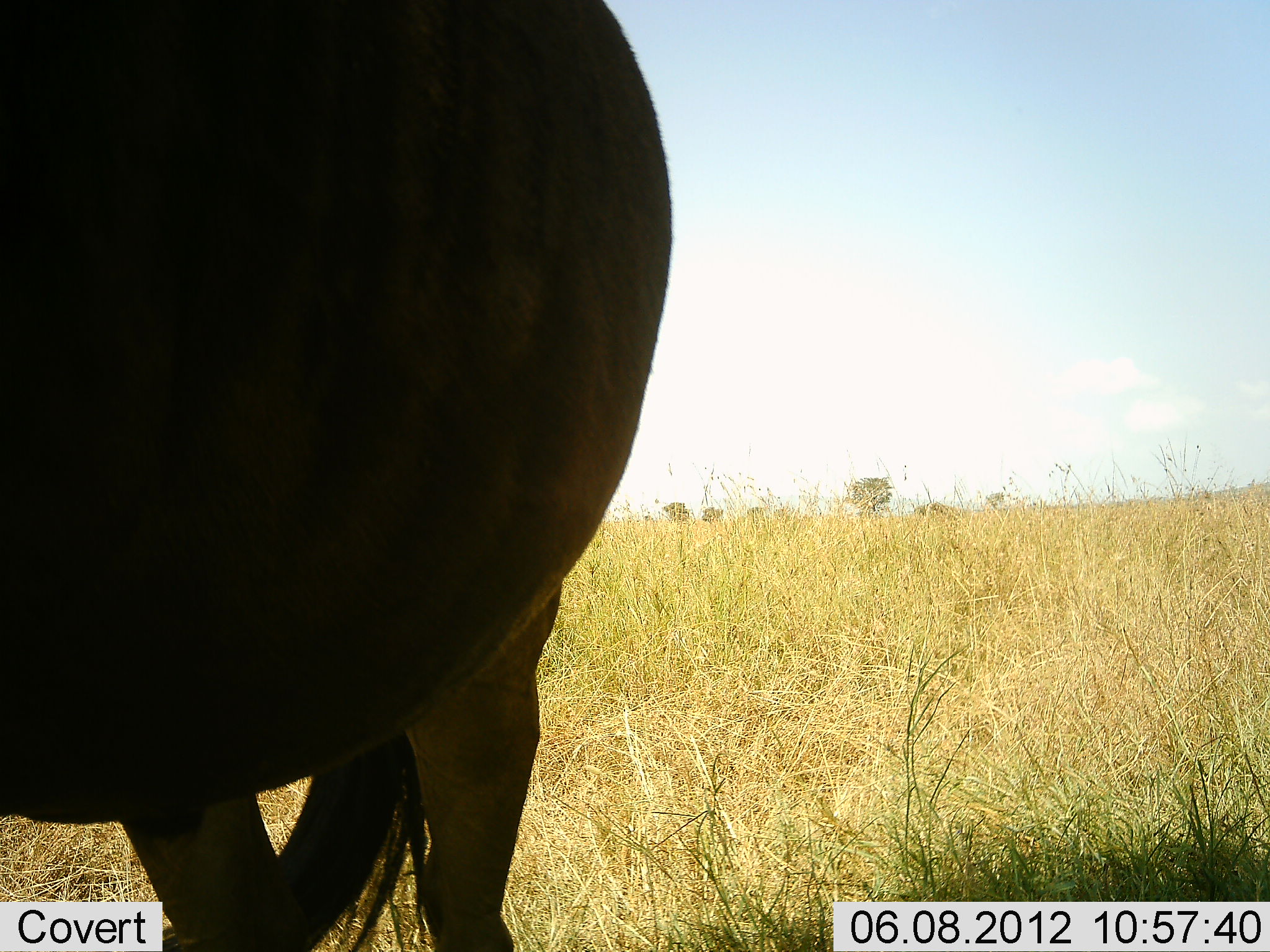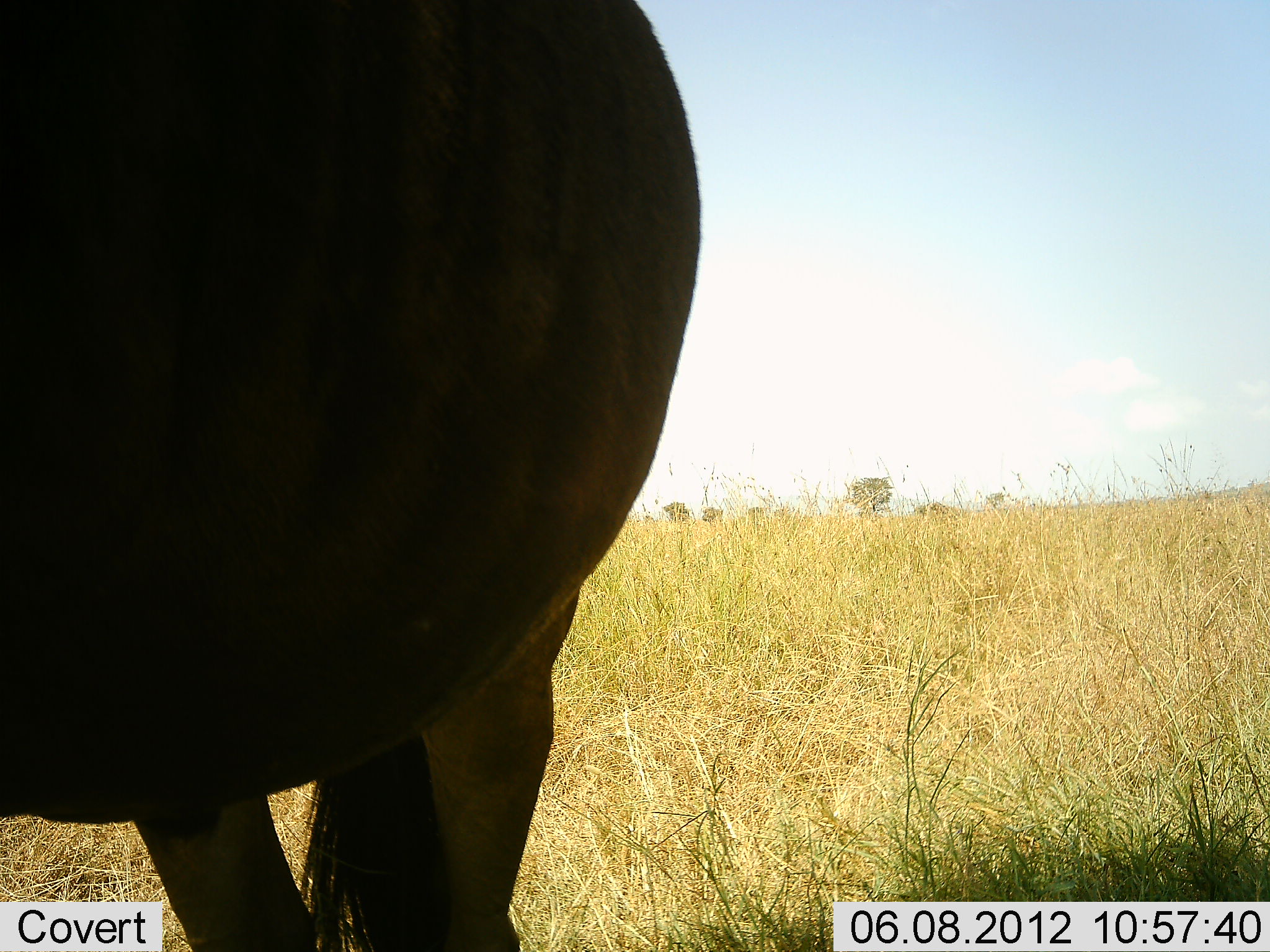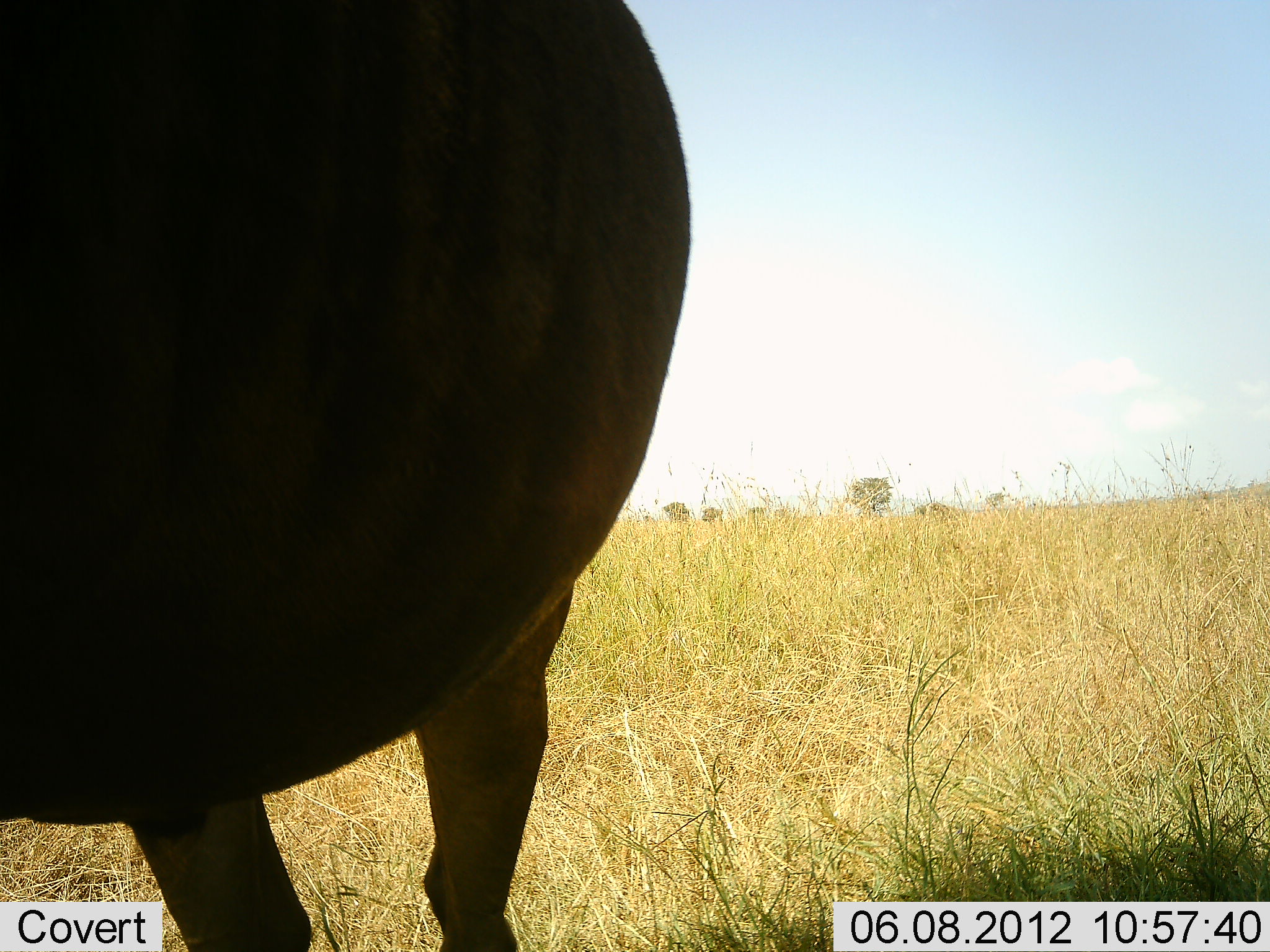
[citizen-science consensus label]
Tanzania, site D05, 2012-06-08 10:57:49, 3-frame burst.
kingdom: Animalia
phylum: Chordata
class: Mammalia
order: Artiodactyla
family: Bovidae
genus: Connochaetes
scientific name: Connochaetes taurinus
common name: blue wildebeest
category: wildebeest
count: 1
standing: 100%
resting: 0%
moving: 0%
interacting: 0%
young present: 0%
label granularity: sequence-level